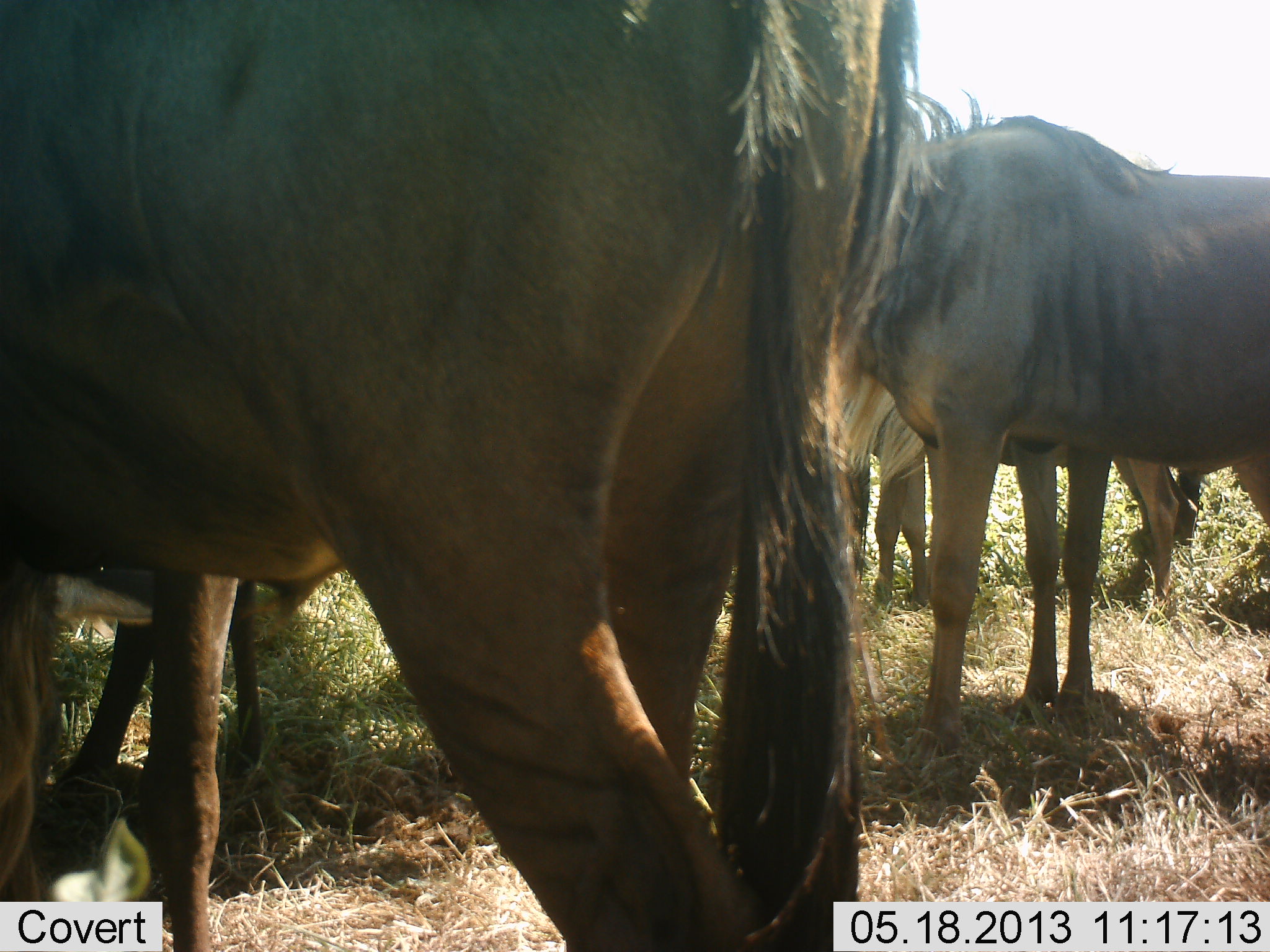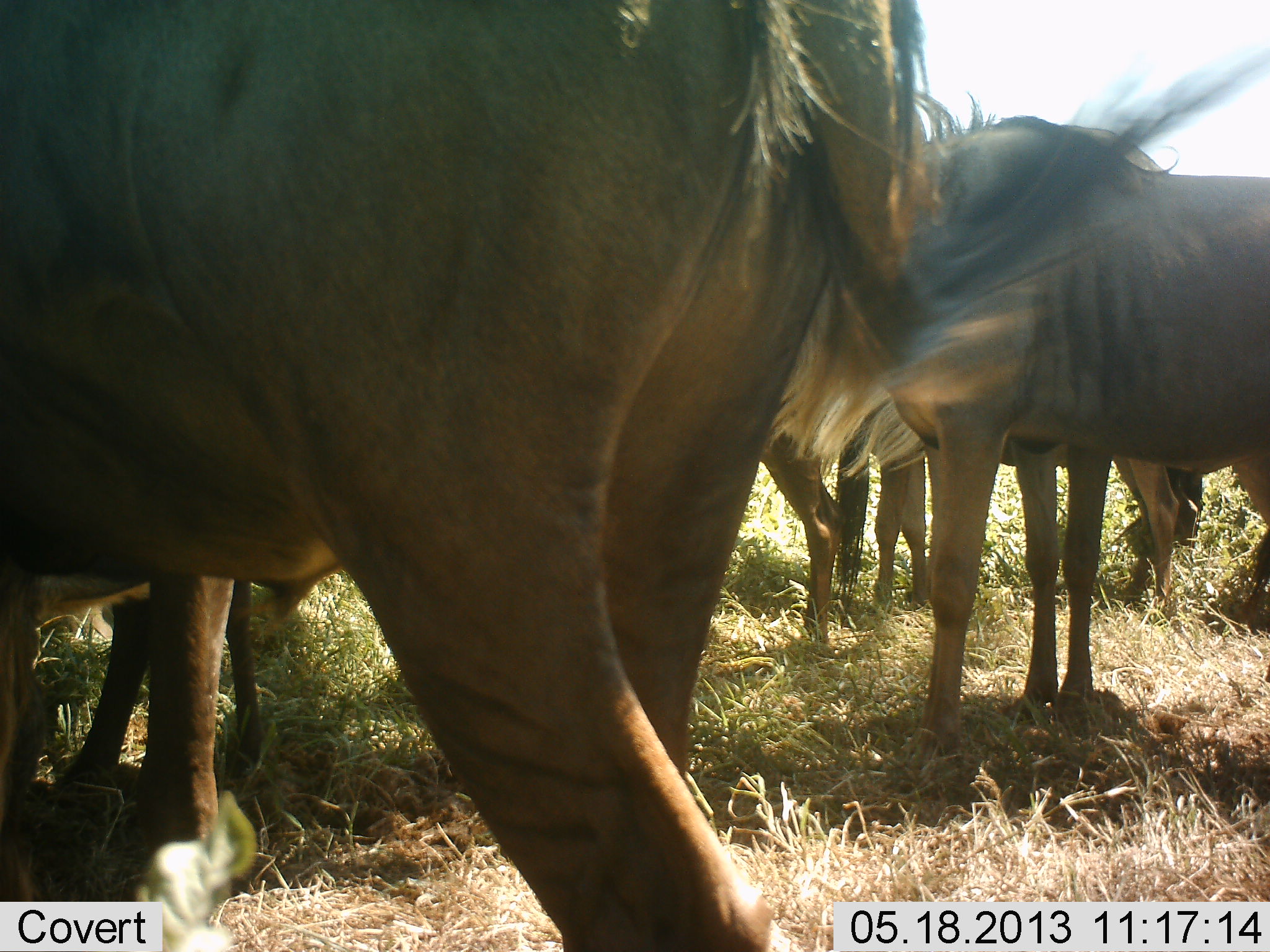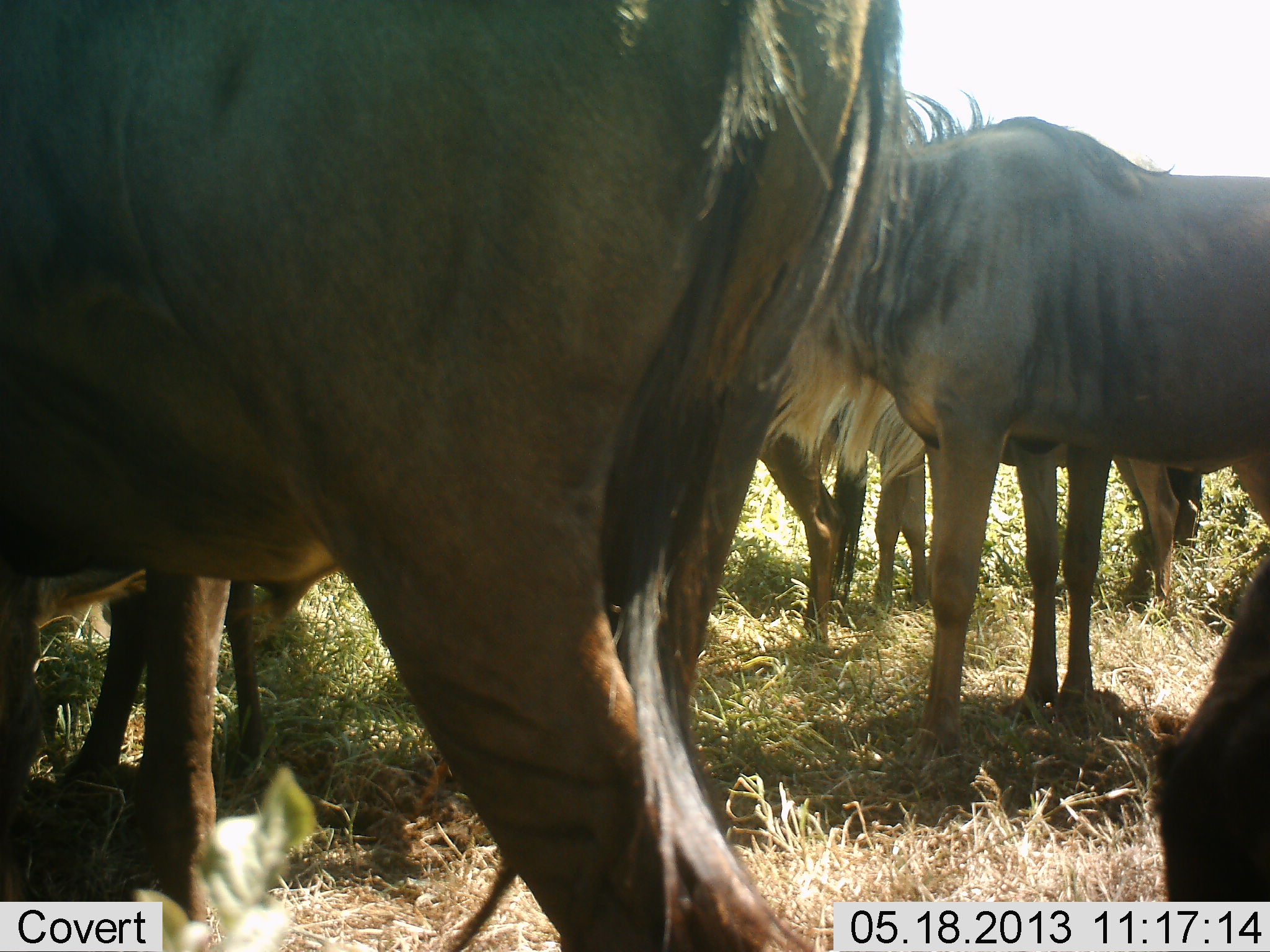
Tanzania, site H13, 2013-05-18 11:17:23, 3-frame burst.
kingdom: Animalia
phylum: Chordata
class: Mammalia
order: Artiodactyla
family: Bovidae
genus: Connochaetes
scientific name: Connochaetes taurinus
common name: blue wildebeest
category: wildebeest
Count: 6.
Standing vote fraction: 93%.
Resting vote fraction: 7%.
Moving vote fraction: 0%.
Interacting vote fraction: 7%.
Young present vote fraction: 0%.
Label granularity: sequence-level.